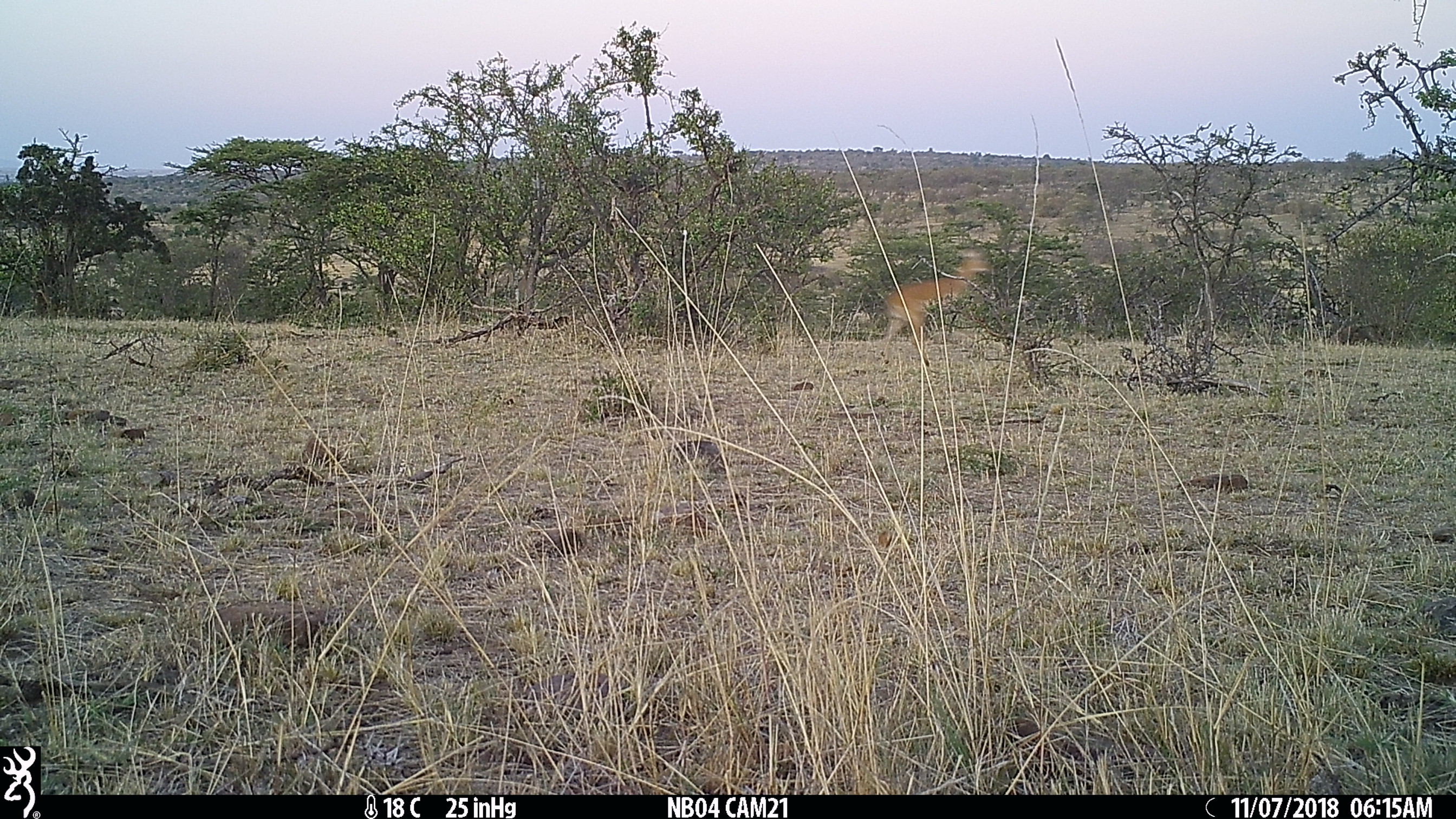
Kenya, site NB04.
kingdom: Animalia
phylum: Chordata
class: Mammalia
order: Artiodactyla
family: Bovidae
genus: Aepyceros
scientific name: Aepyceros melampus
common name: impala